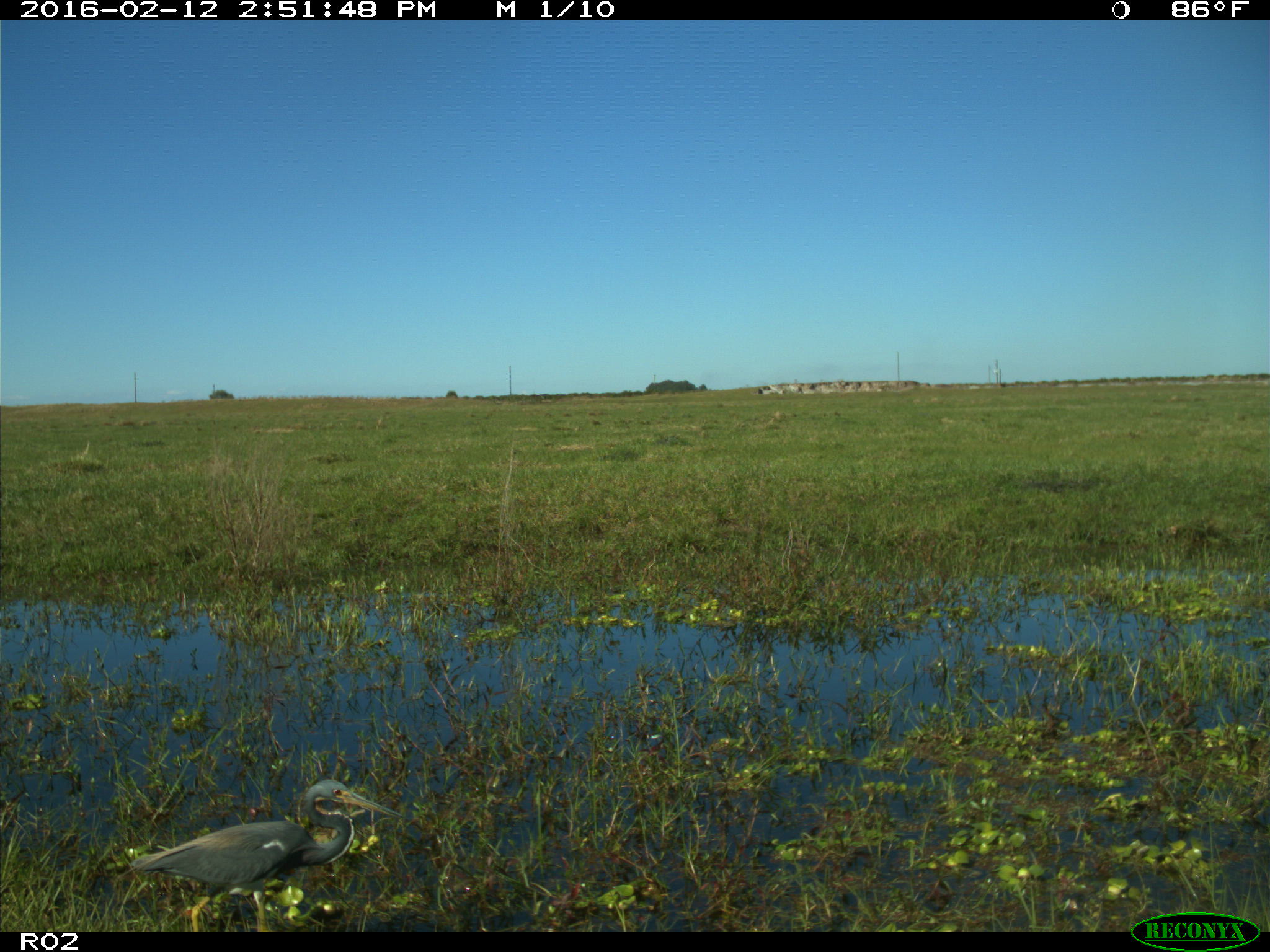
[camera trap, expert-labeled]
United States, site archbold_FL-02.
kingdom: Animalia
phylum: Chordata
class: Aves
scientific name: Aves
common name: birds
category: unidentified bird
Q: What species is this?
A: Unidentified bird (birds) (Aves).